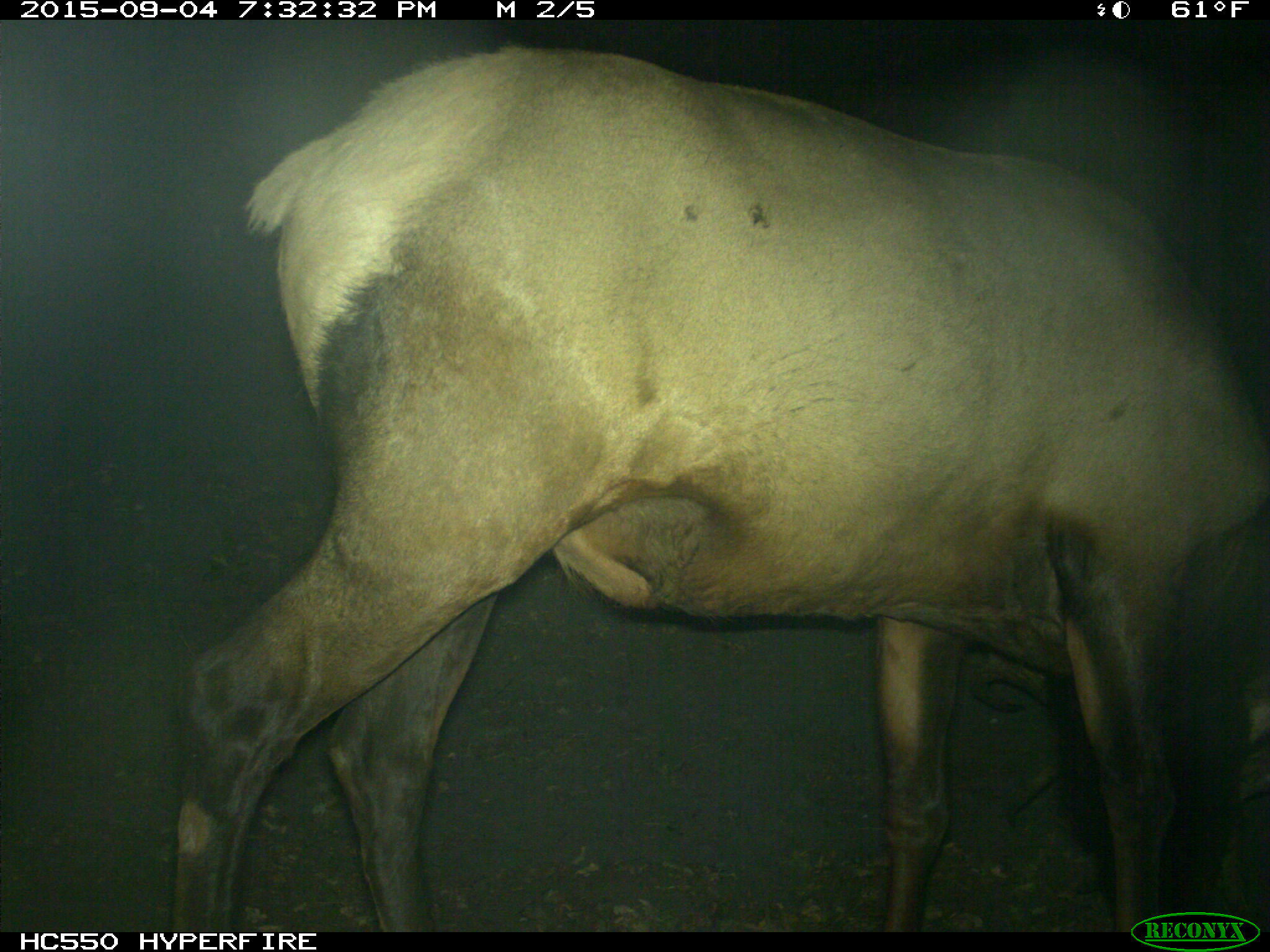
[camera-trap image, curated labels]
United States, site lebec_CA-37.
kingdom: Animalia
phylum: Chordata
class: Mammalia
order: Artiodactyla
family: Cervidae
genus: Cervus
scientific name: Cervus canadensis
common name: elk